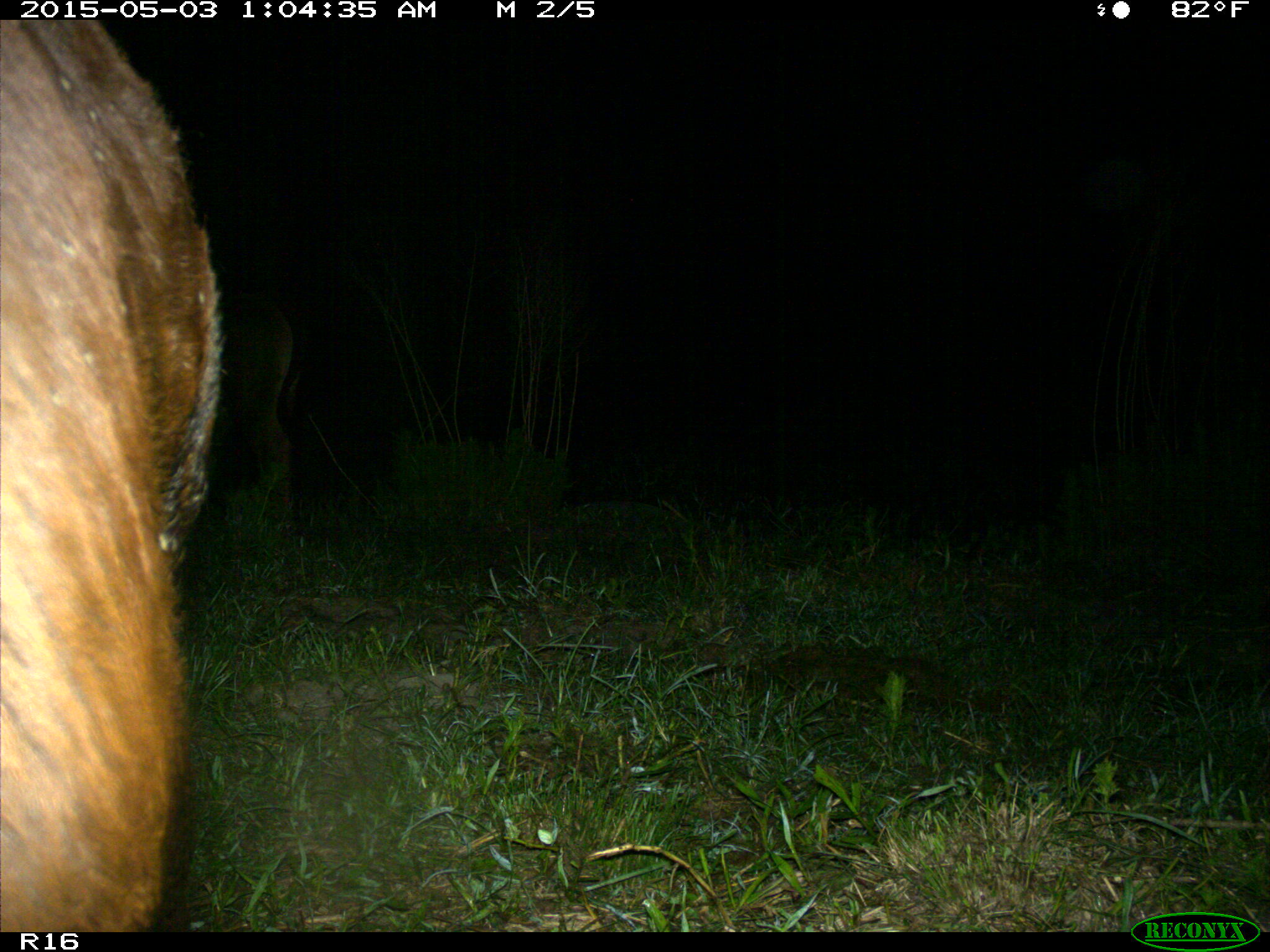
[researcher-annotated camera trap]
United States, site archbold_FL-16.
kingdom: Animalia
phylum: Chordata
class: Mammalia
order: Artiodactyla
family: Bovidae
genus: Bos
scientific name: Bos taurus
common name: domestic cow